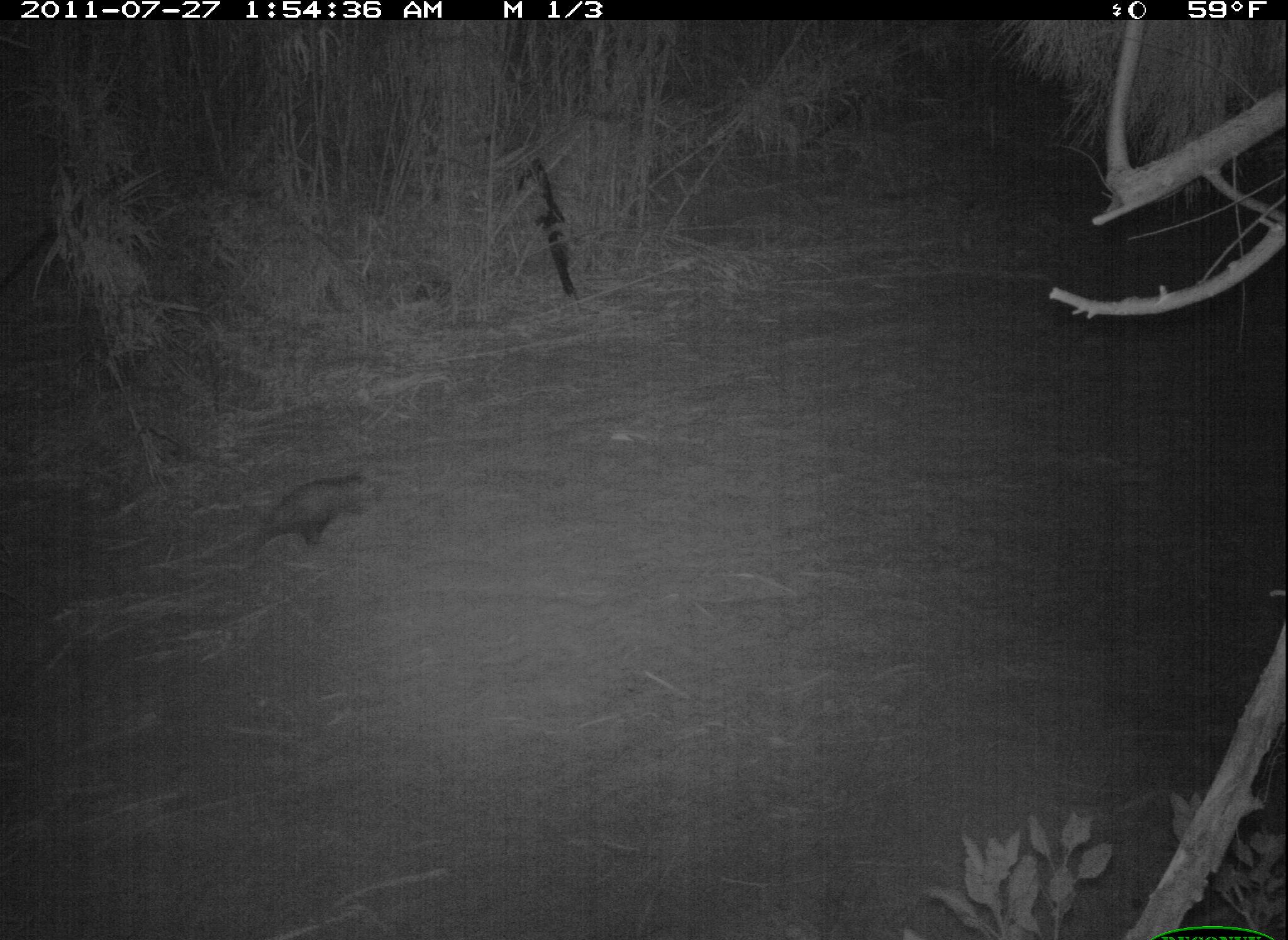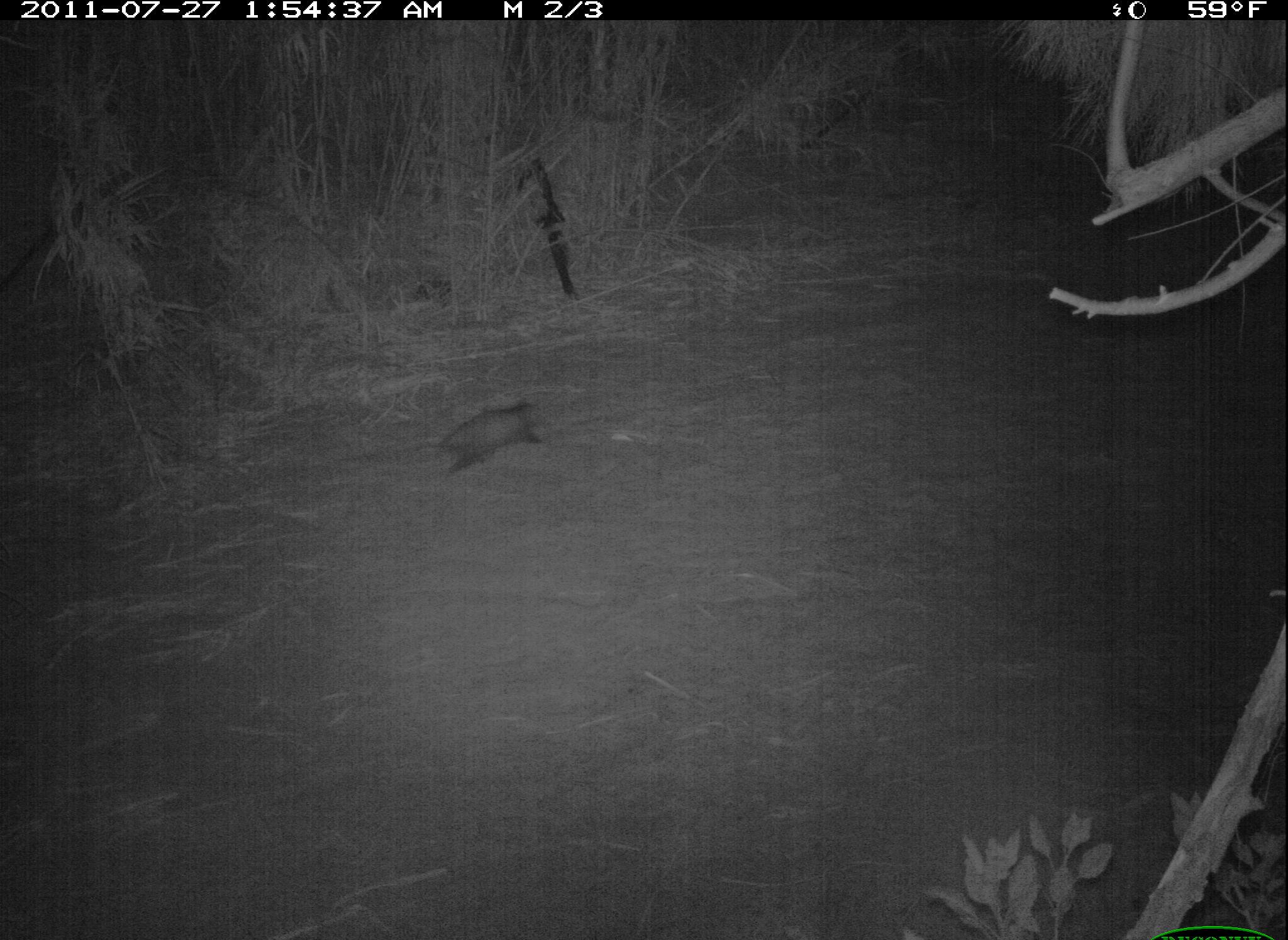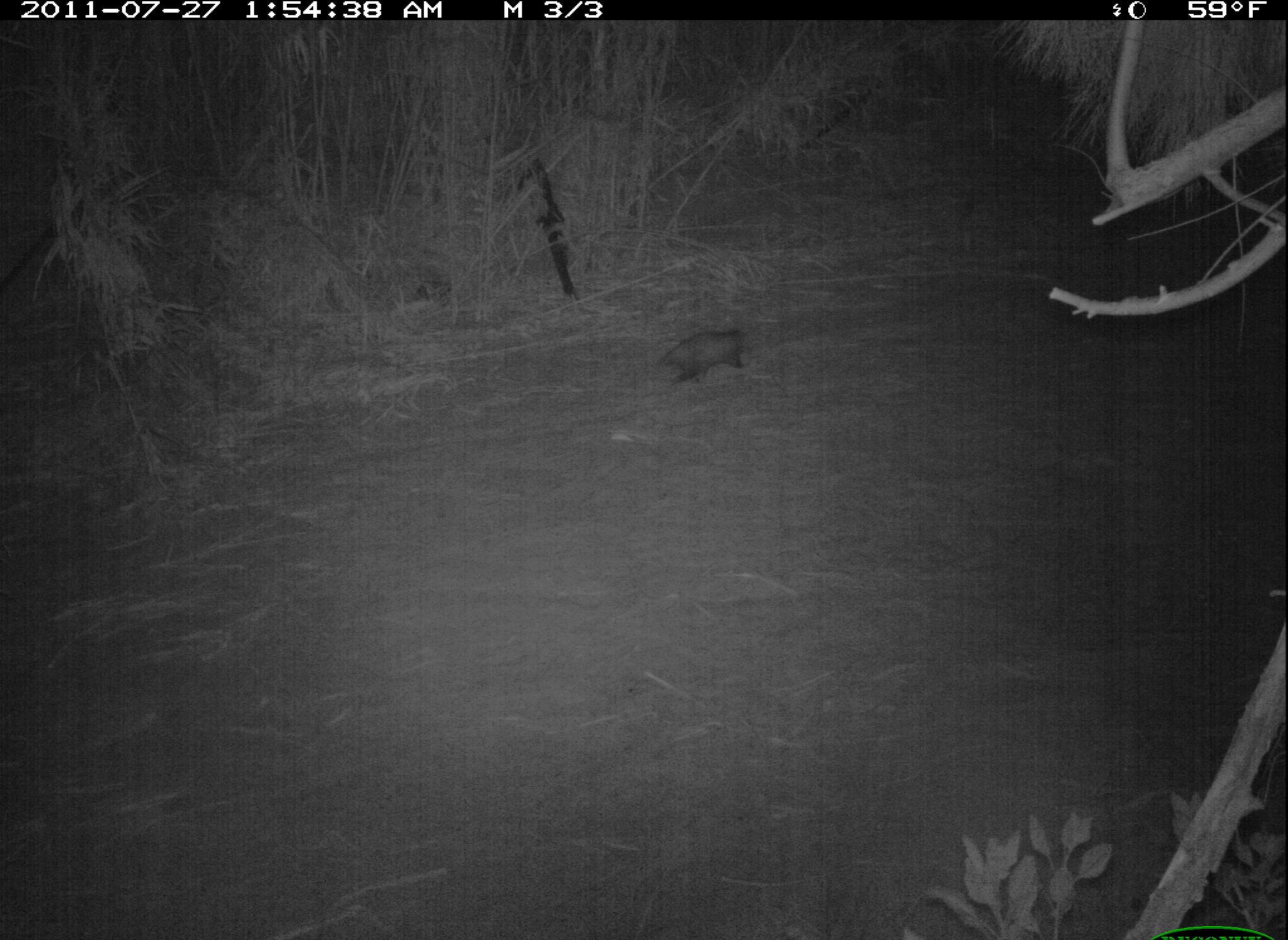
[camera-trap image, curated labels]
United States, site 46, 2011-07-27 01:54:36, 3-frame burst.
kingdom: Animalia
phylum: Chordata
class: Mammalia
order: Didelphimorphia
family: Didelphidae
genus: Didelphis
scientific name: Didelphis virginiana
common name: virginia opossum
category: opossum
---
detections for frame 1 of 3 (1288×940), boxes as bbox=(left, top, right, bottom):
opossum: bbox=(245, 461, 391, 566)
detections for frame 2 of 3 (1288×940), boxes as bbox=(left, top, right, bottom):
opossum: bbox=(411, 390, 565, 490)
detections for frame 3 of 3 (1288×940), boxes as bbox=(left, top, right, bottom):
opossum: bbox=(639, 314, 782, 399)